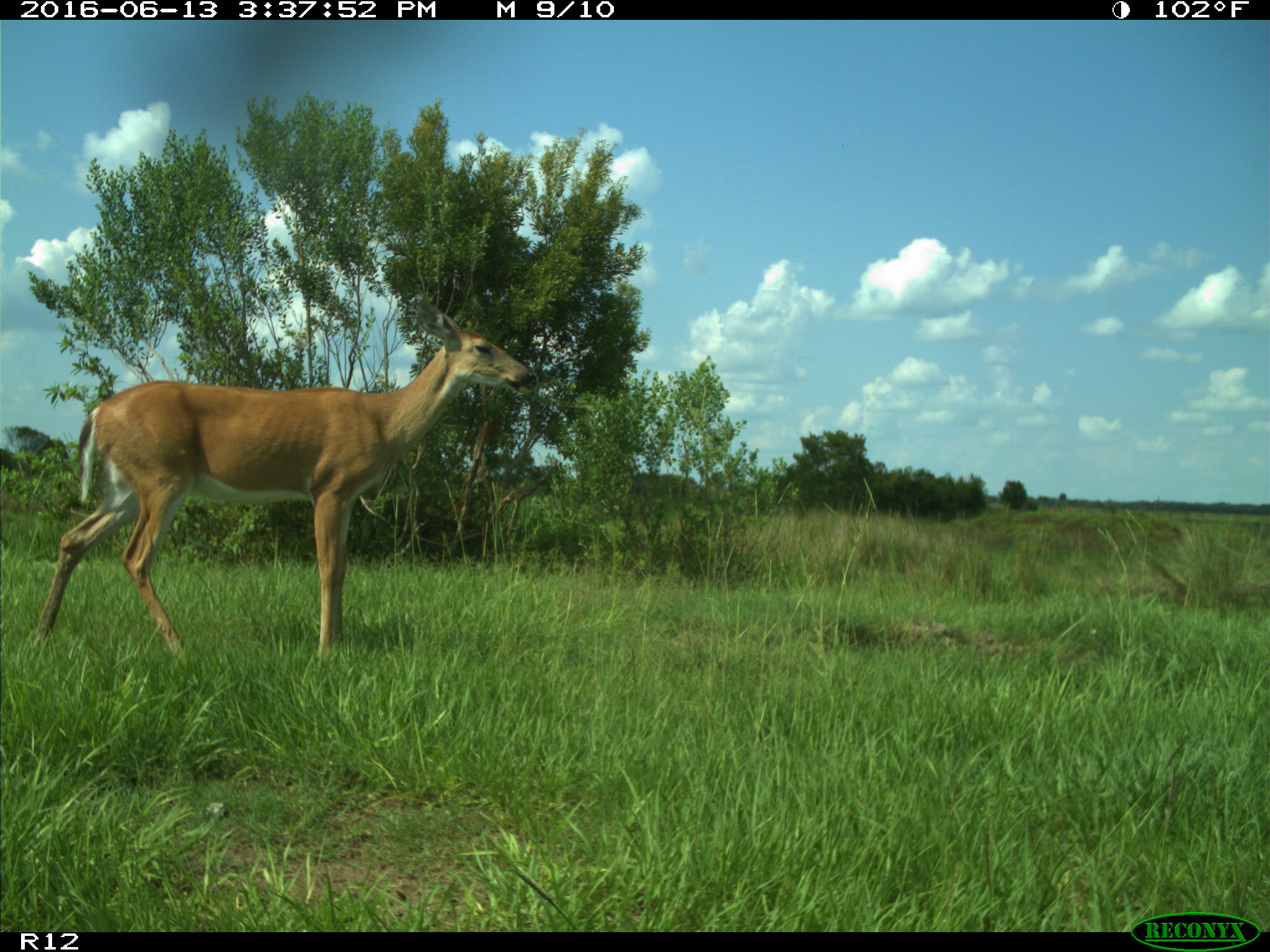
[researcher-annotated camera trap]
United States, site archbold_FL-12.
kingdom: Animalia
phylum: Chordata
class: Mammalia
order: Artiodactyla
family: Cervidae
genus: Odocoileus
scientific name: Odocoileus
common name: deer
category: unidentified deer